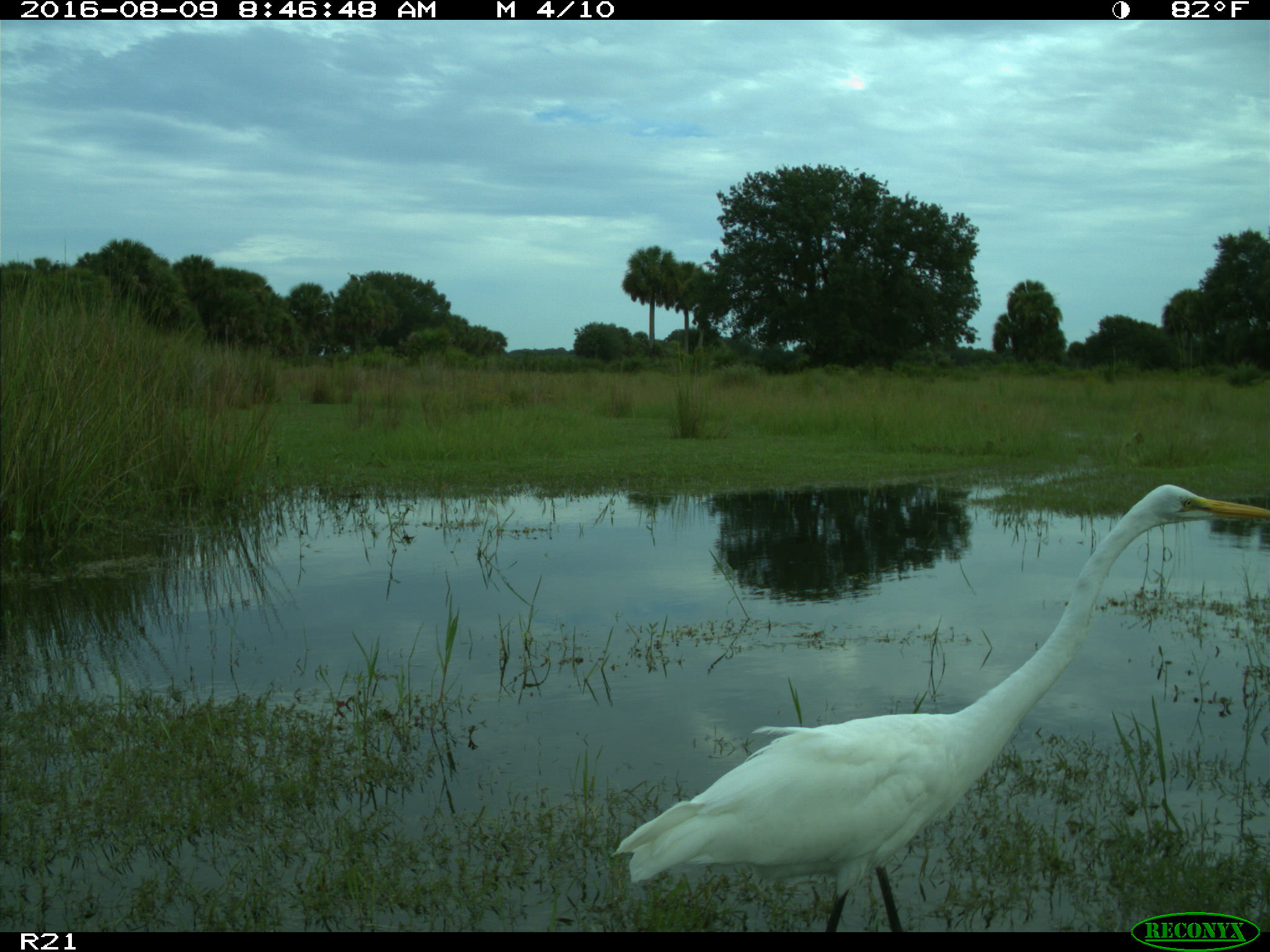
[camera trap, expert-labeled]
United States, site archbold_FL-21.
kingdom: Animalia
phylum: Chordata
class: Aves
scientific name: Aves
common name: birds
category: unidentified bird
Unidentified bird (birds) (Aves).